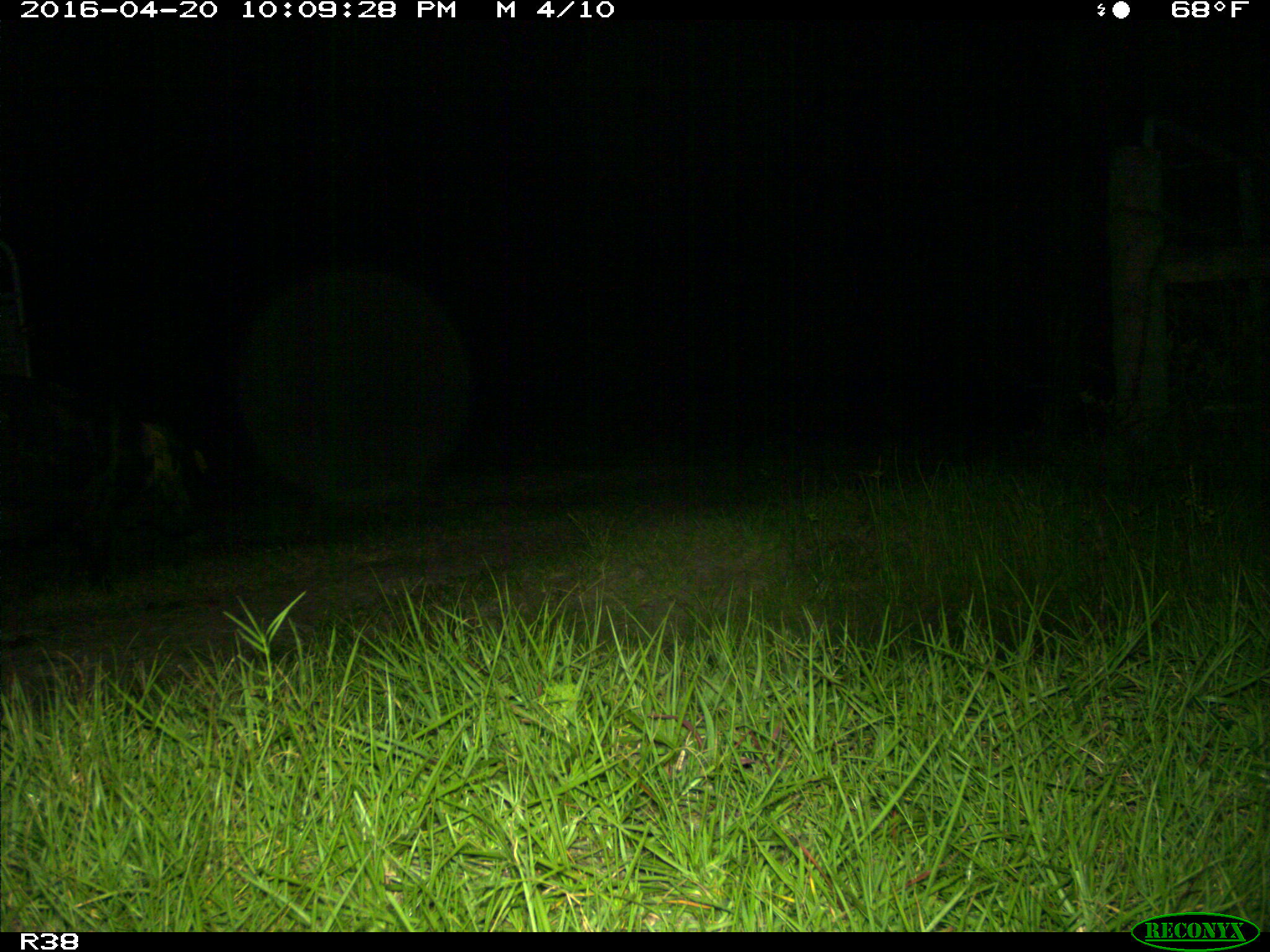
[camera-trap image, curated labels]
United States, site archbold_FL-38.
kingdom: Animalia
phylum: Chordata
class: Mammalia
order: Artiodactyla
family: Suidae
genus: Sus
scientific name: Sus scrofa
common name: wild boar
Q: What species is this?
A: Sus scrofa (wild boar).